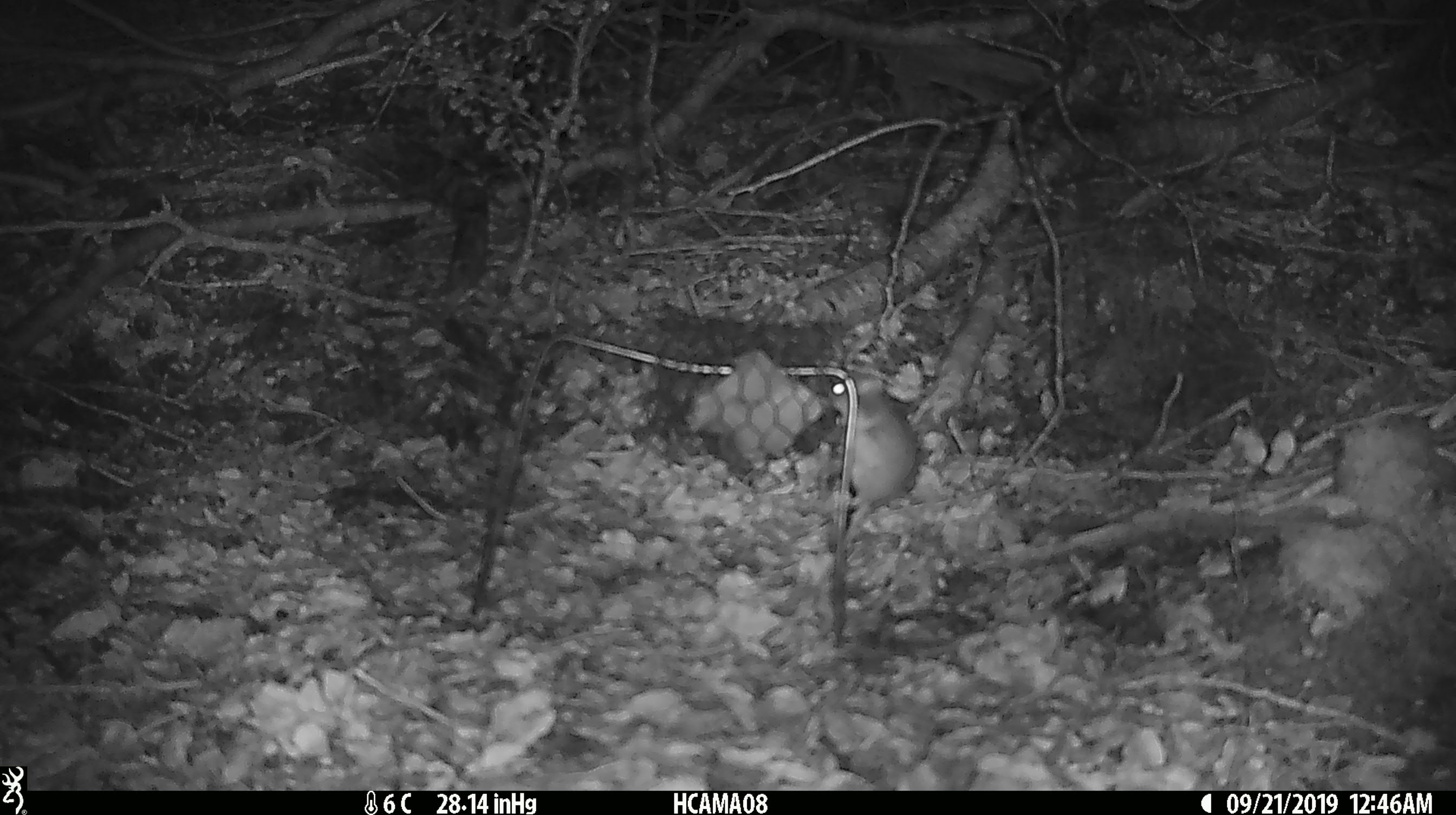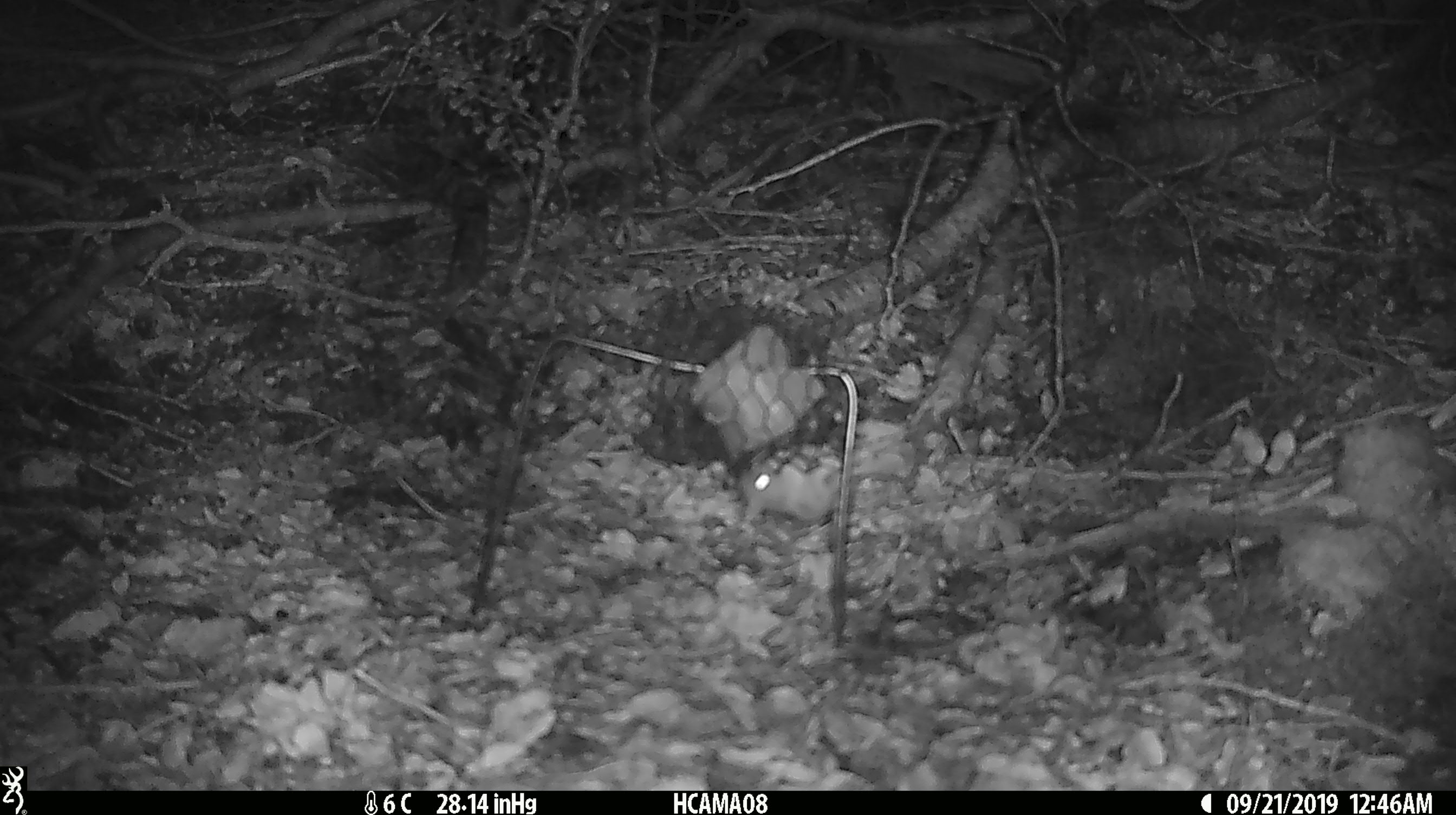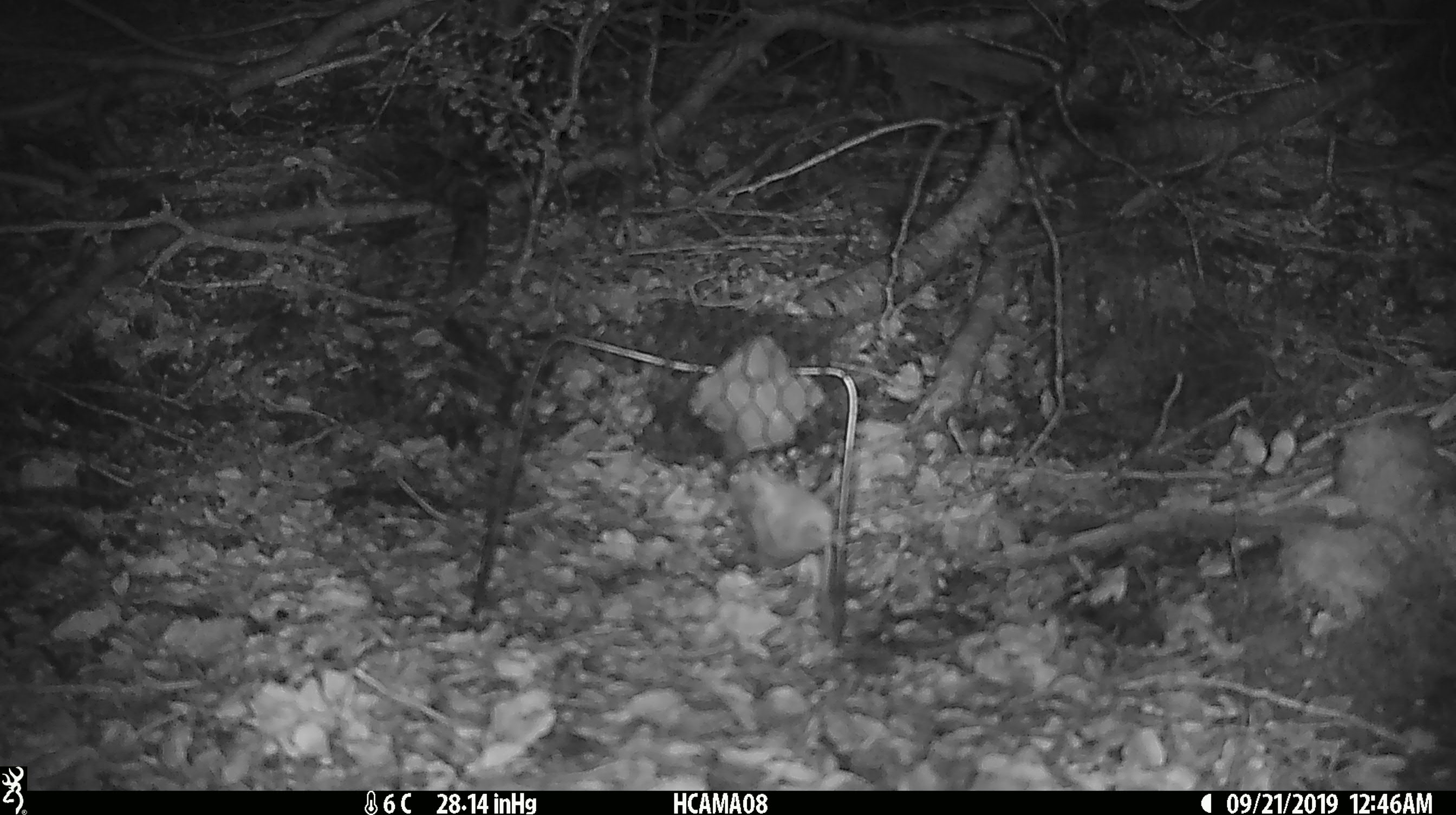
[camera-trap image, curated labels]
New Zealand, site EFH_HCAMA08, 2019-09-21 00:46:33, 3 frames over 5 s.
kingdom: Animalia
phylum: Chordata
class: Mammalia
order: Rodentia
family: Muridae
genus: Mus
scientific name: Mus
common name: mouse